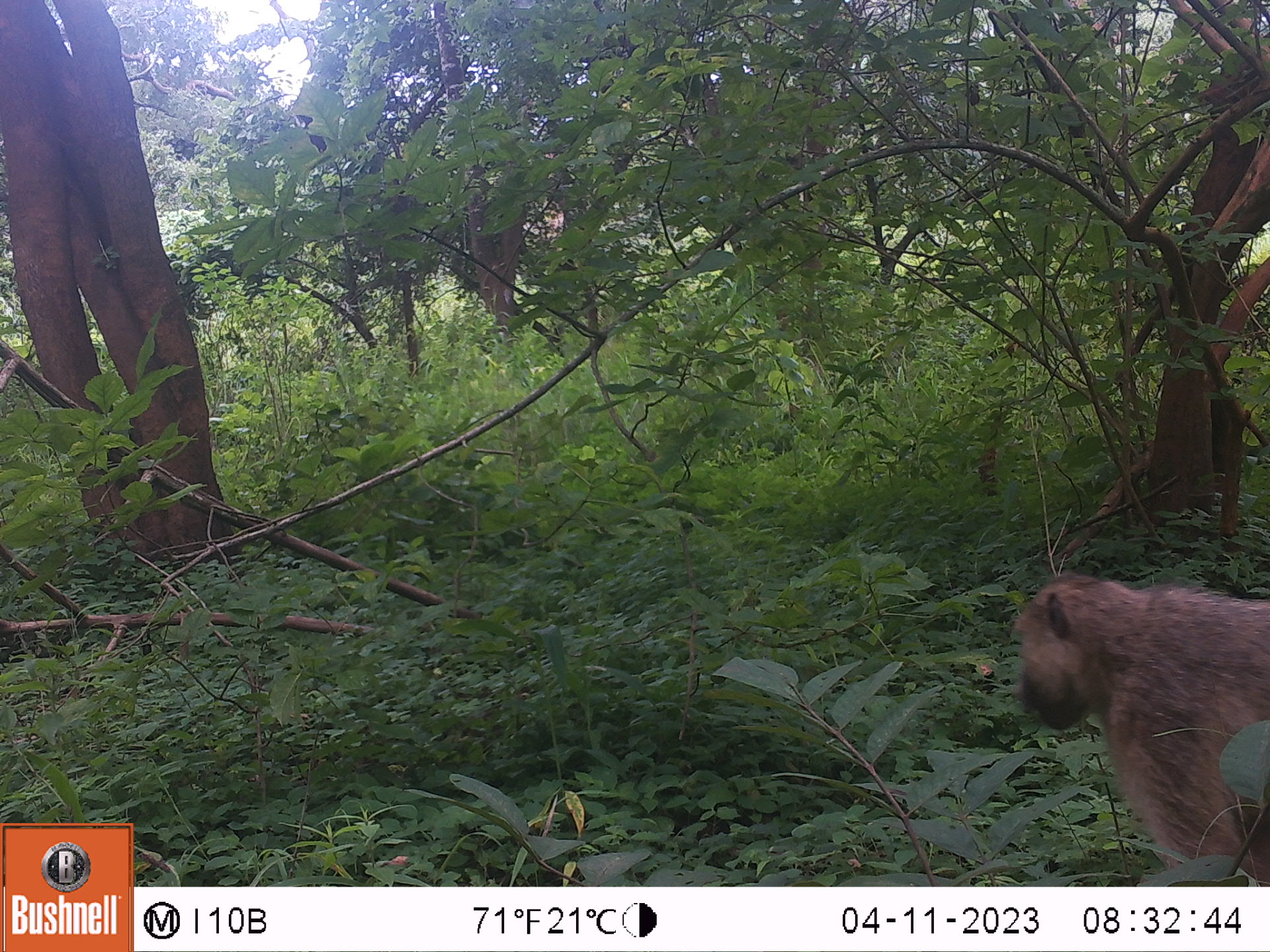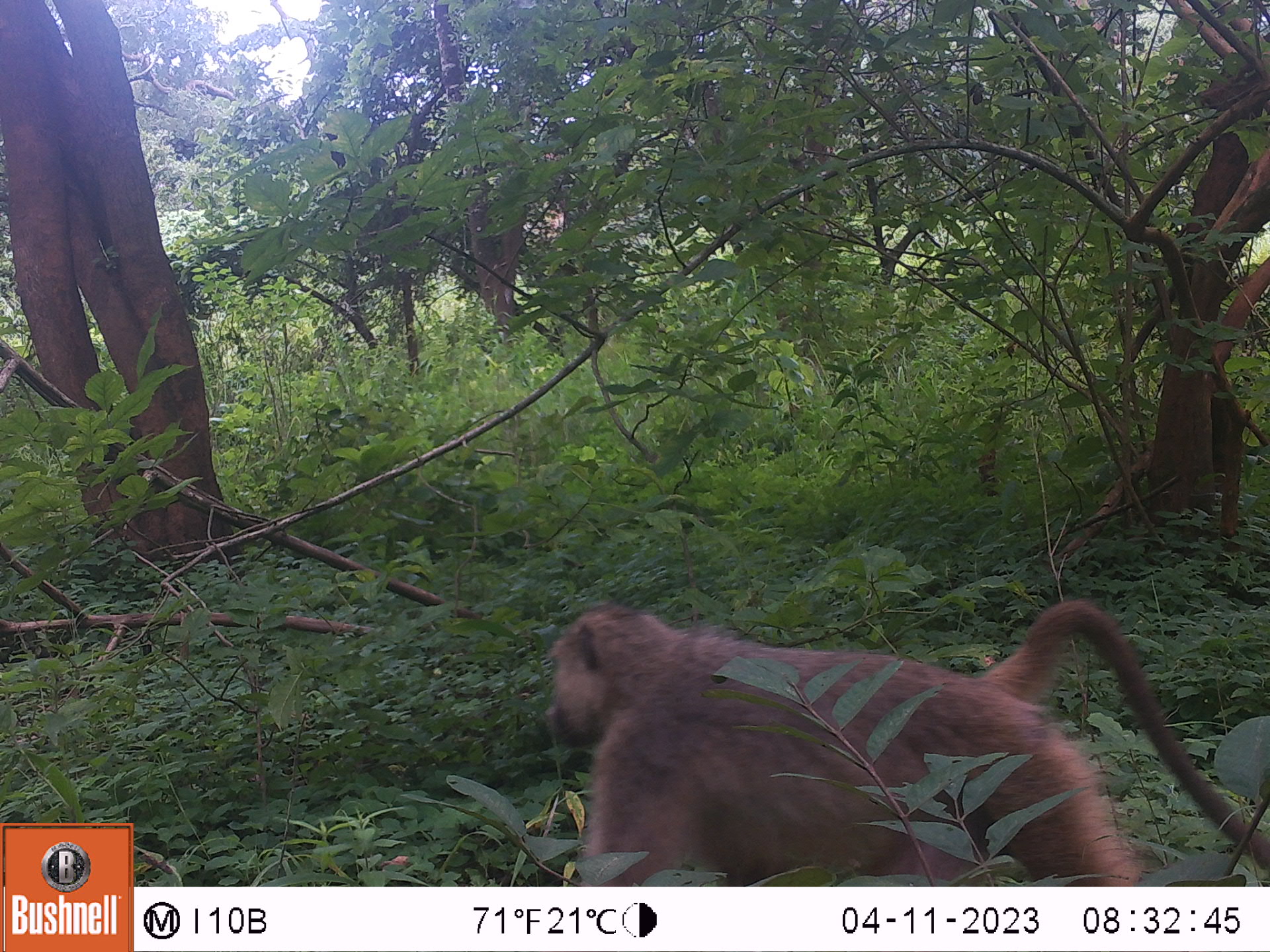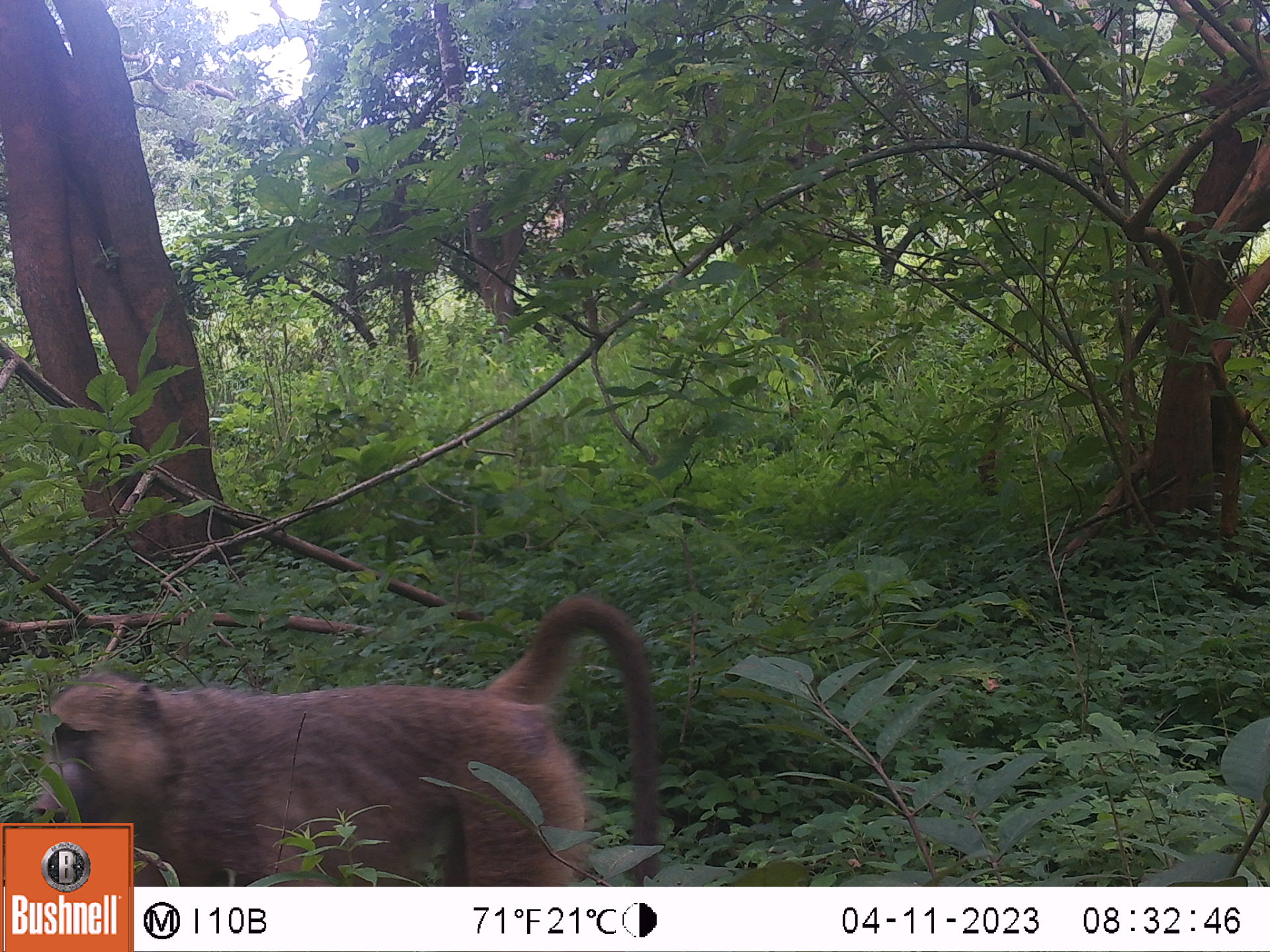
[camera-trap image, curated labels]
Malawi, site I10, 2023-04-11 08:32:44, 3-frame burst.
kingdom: Animalia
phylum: Chordata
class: Mammalia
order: Primates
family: Cercopithecidae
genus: Papio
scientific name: Papio cynocephalus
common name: yellow baboon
Yellow baboon (Papio cynocephalus), count 1.